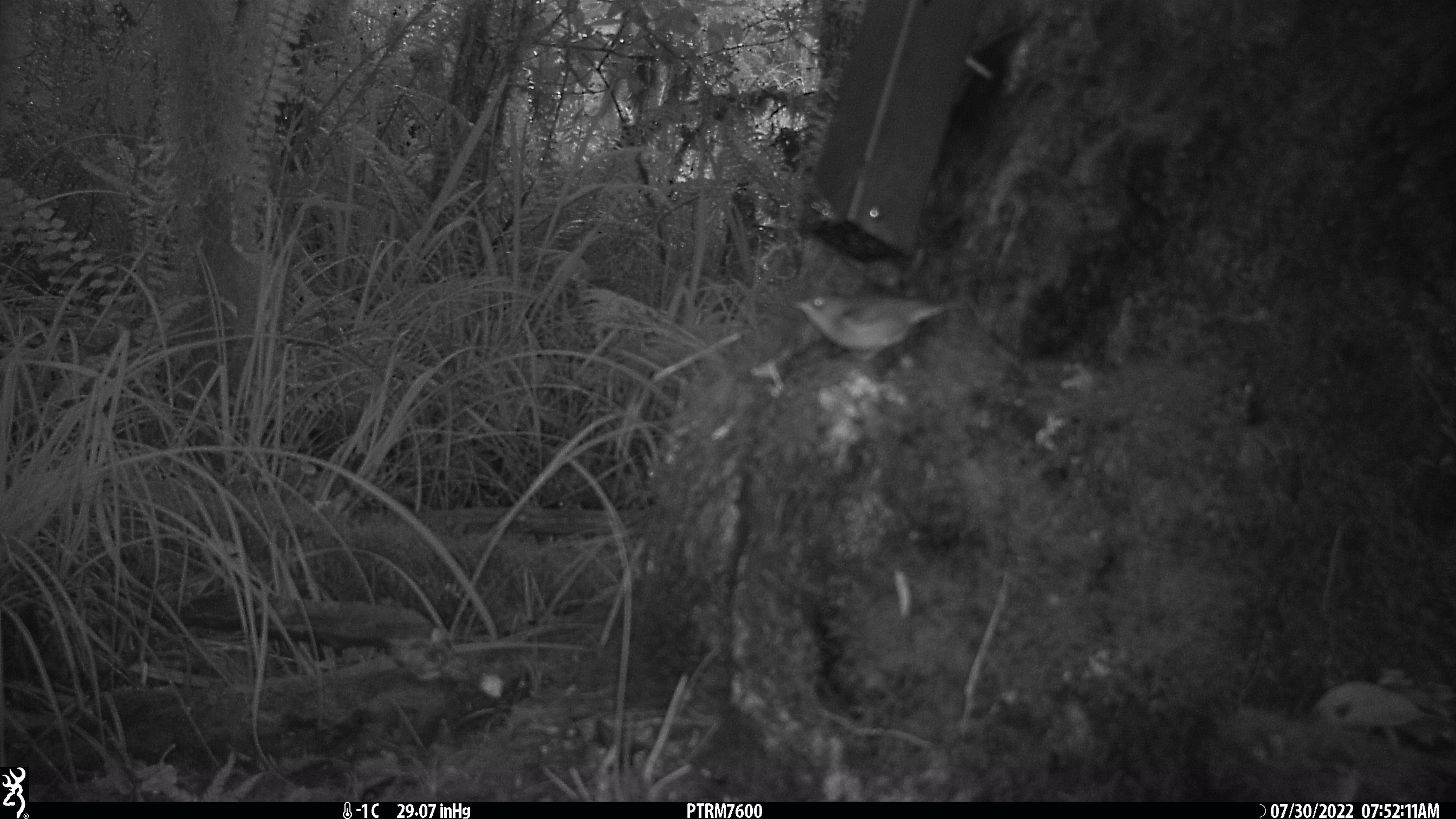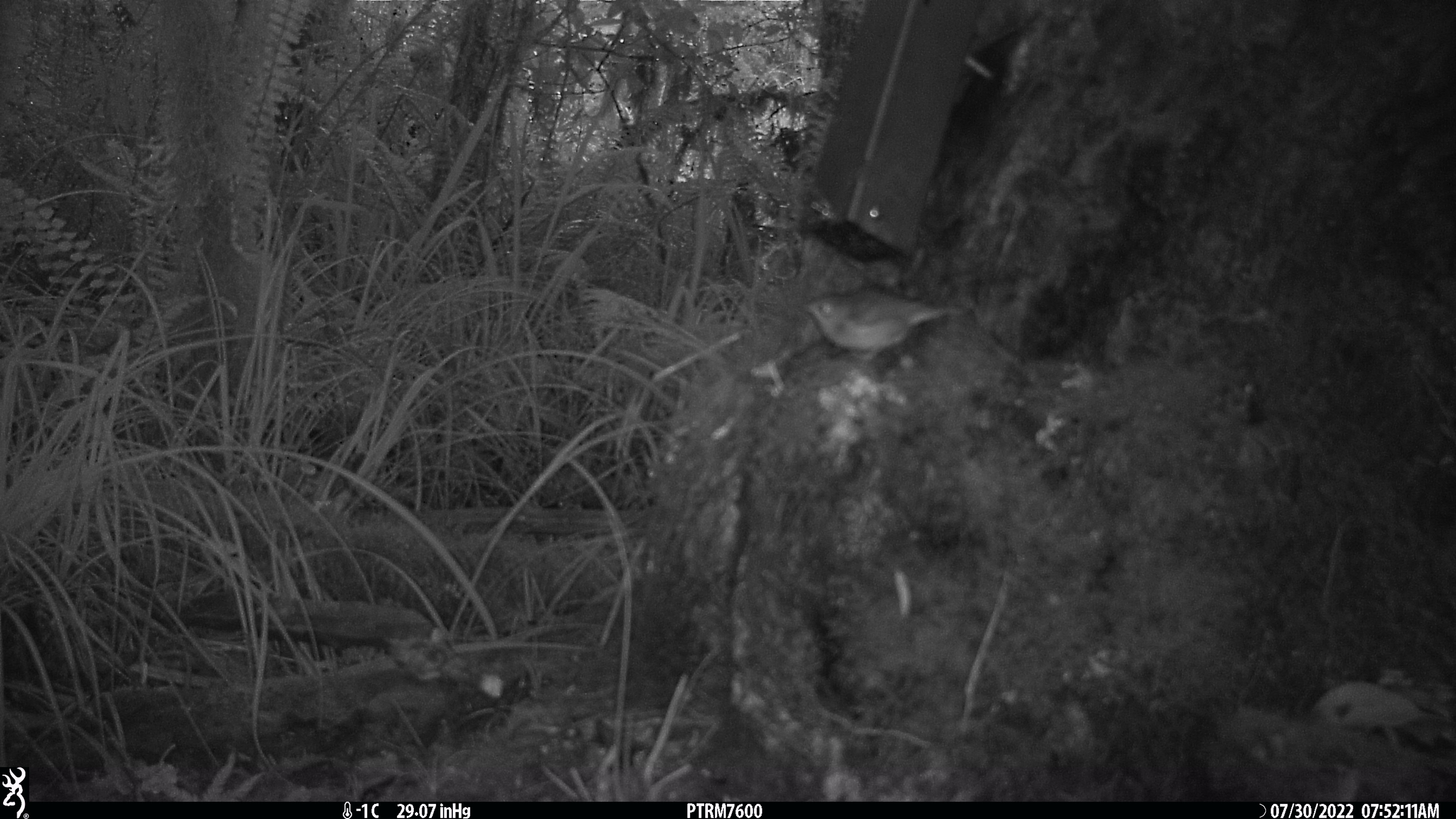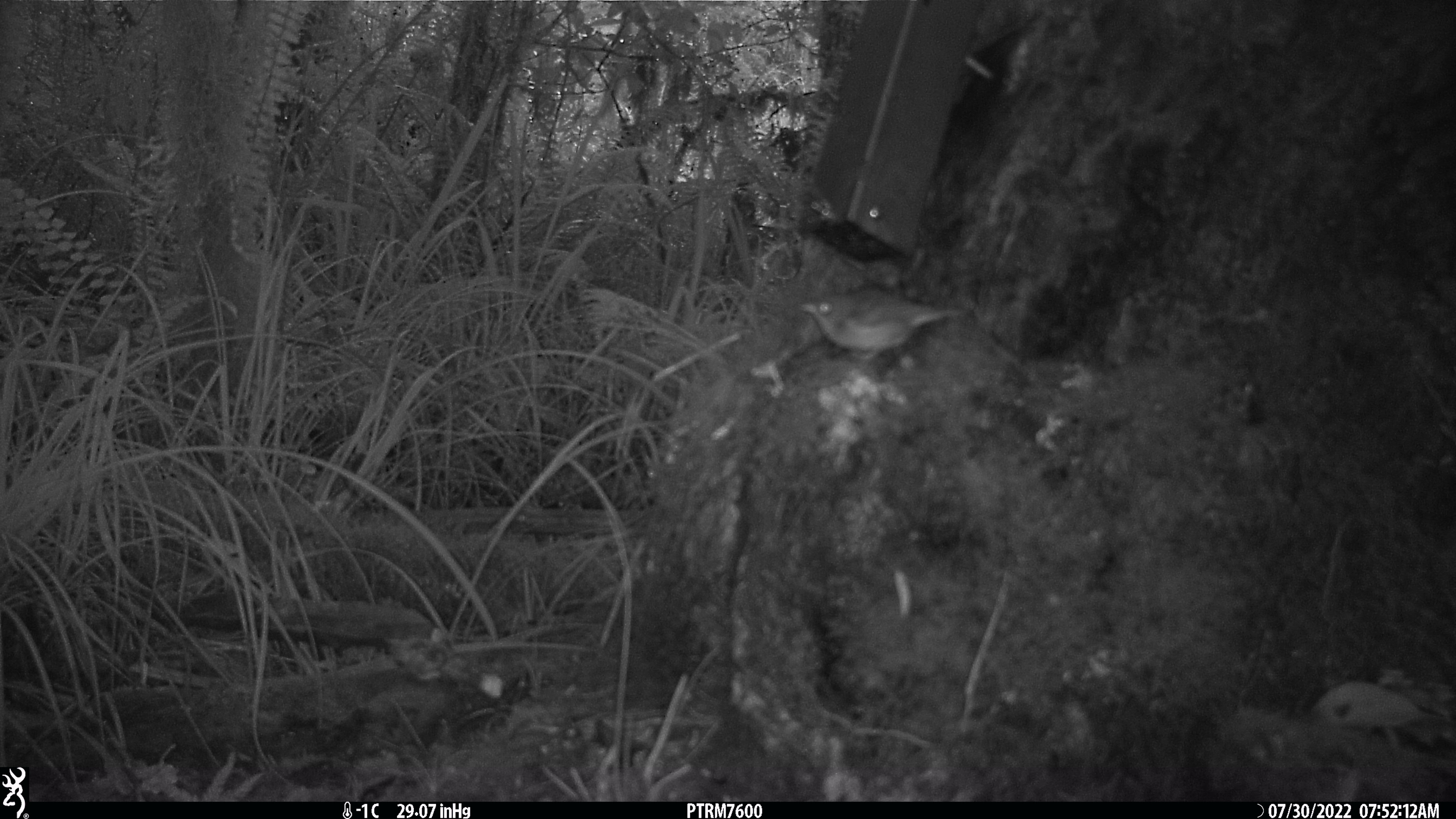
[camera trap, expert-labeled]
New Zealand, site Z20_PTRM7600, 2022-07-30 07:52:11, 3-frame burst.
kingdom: Animalia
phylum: Chordata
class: Aves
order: Passeriformes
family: Zosteropidae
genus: Zosterops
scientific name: Zosterops lateralis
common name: silvereye